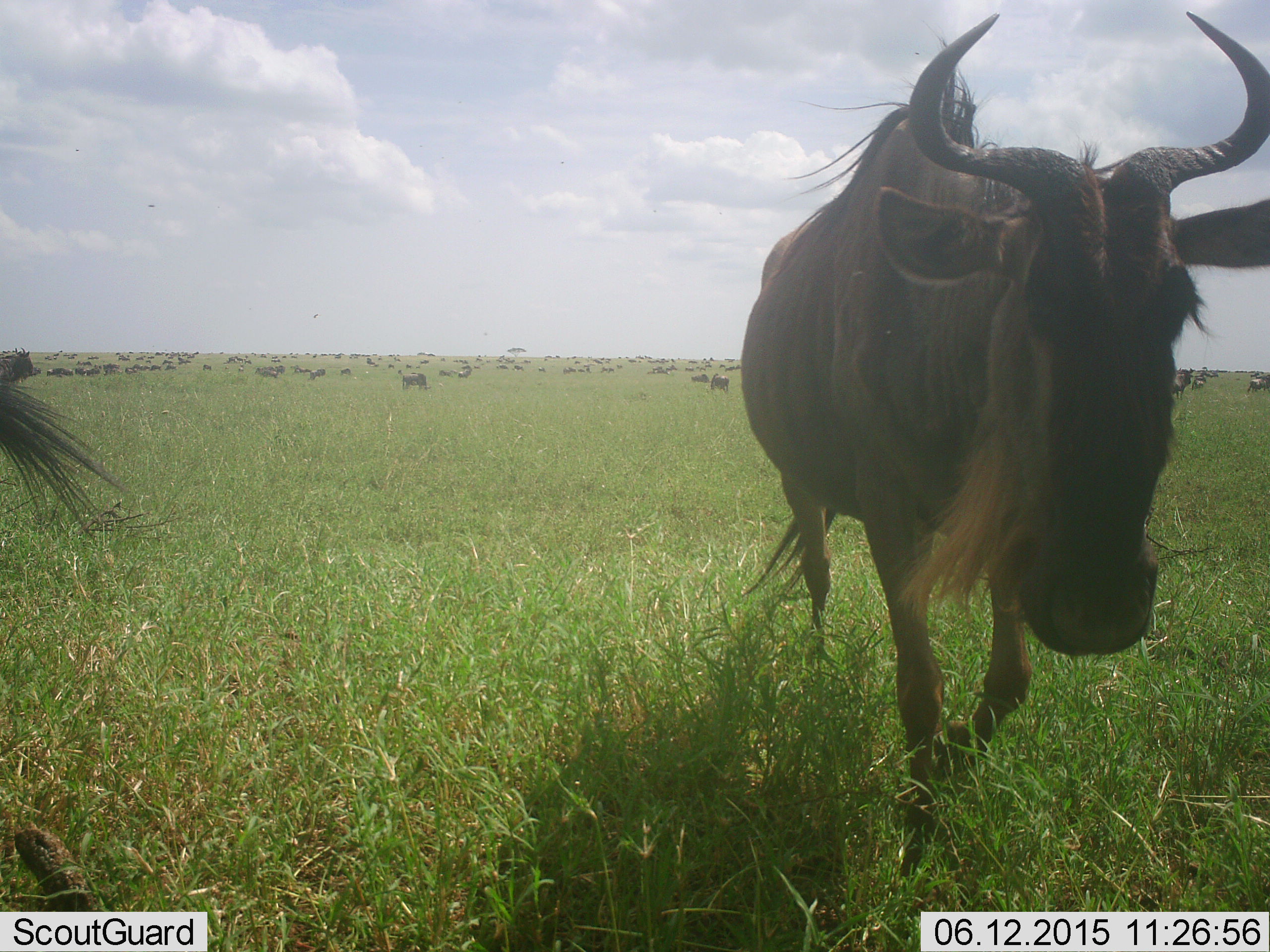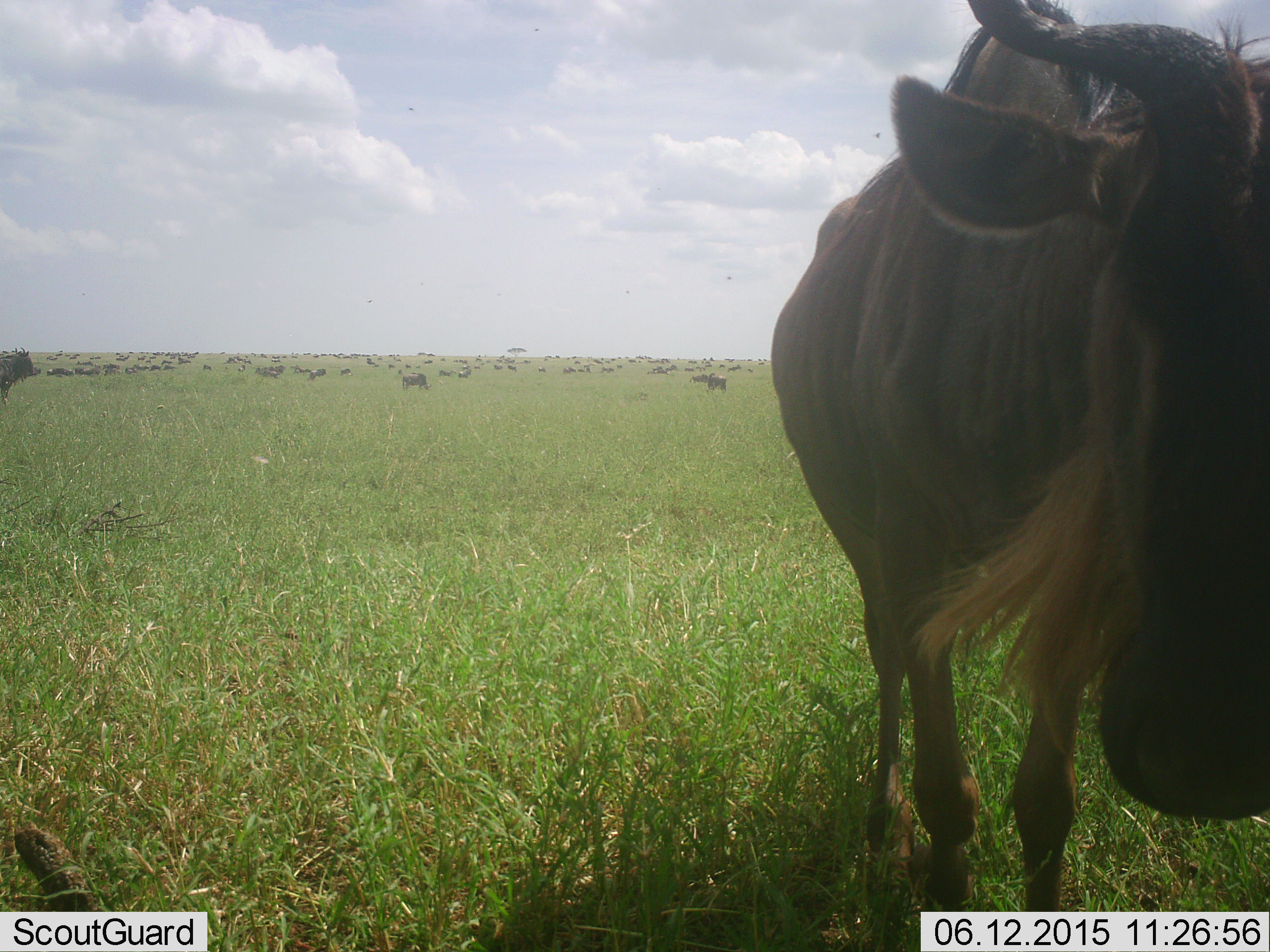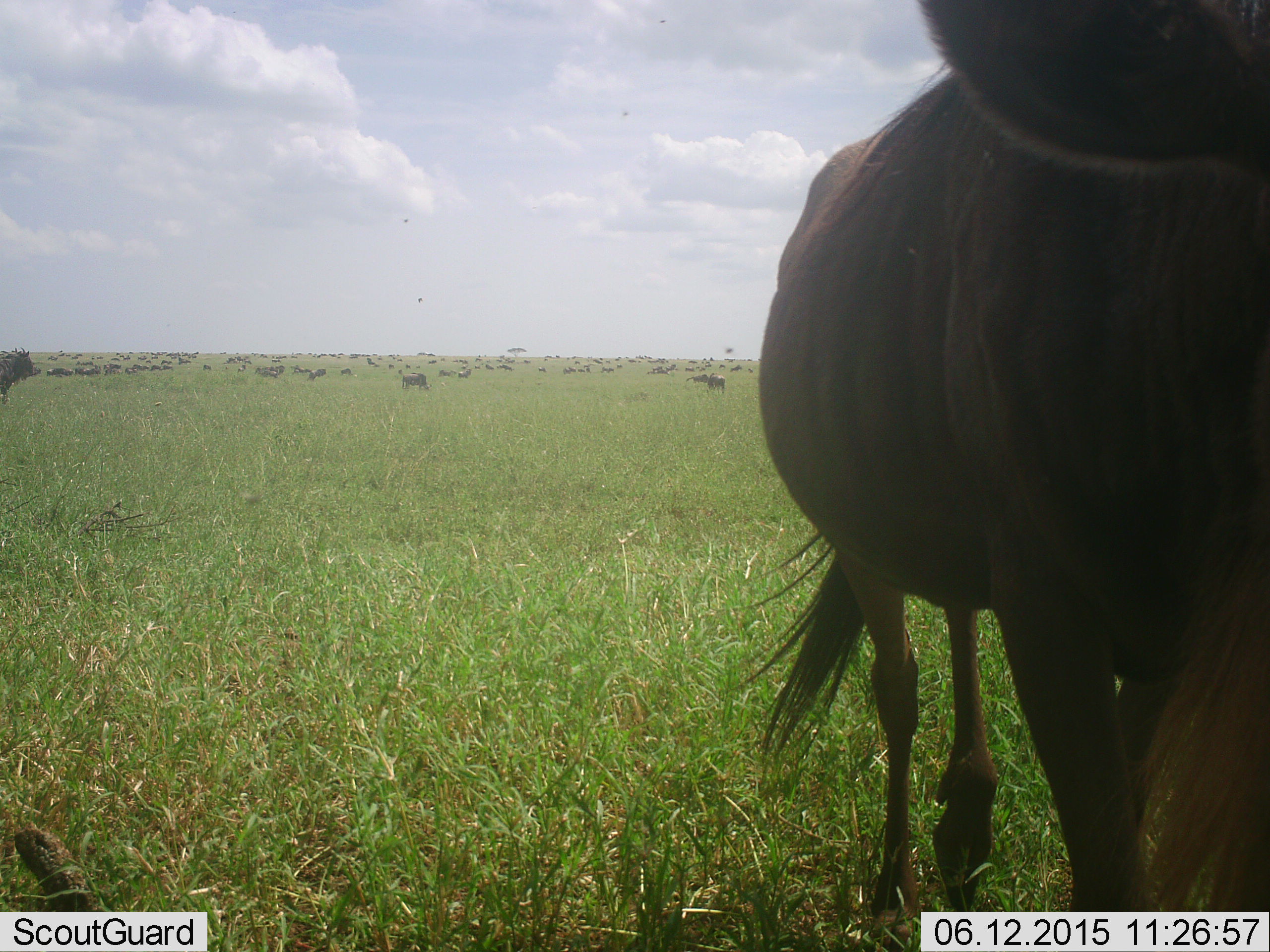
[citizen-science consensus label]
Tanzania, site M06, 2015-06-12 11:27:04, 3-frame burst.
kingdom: Animalia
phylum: Chordata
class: Mammalia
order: Artiodactyla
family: Bovidae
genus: Connochaetes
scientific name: Connochaetes taurinus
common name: blue wildebeest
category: wildebeest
Wildebeest (blue wildebeest) (Connochaetes taurinus), count 51+. Behavior (volunteer vote fractions): standing 70%, resting 10%, moving 80%, interacting 0%. Young present (vote fraction): 0%. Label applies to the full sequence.